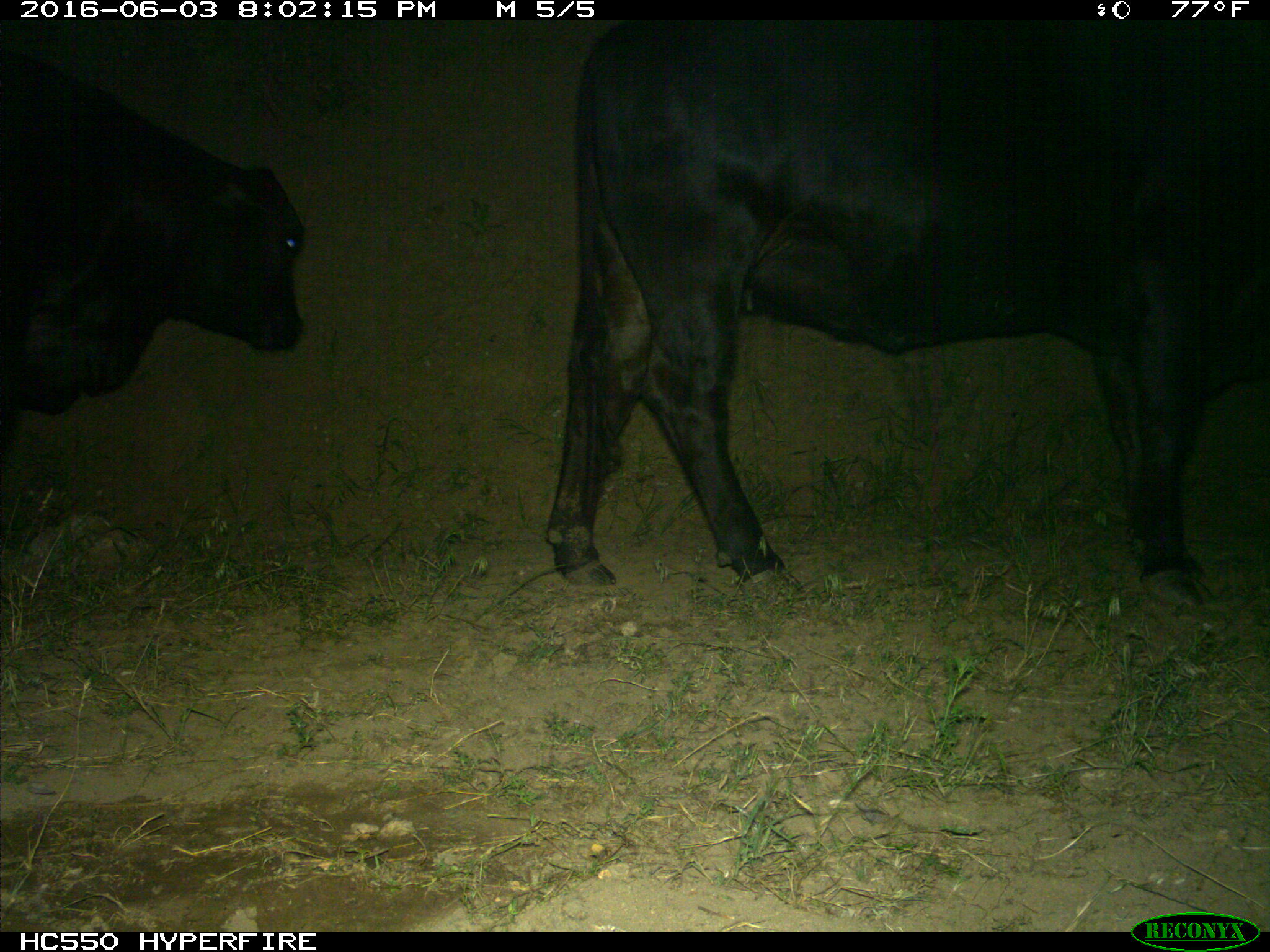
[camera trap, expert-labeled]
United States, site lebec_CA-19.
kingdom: Animalia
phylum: Chordata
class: Mammalia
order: Artiodactyla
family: Bovidae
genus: Bos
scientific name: Bos taurus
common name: domestic cow